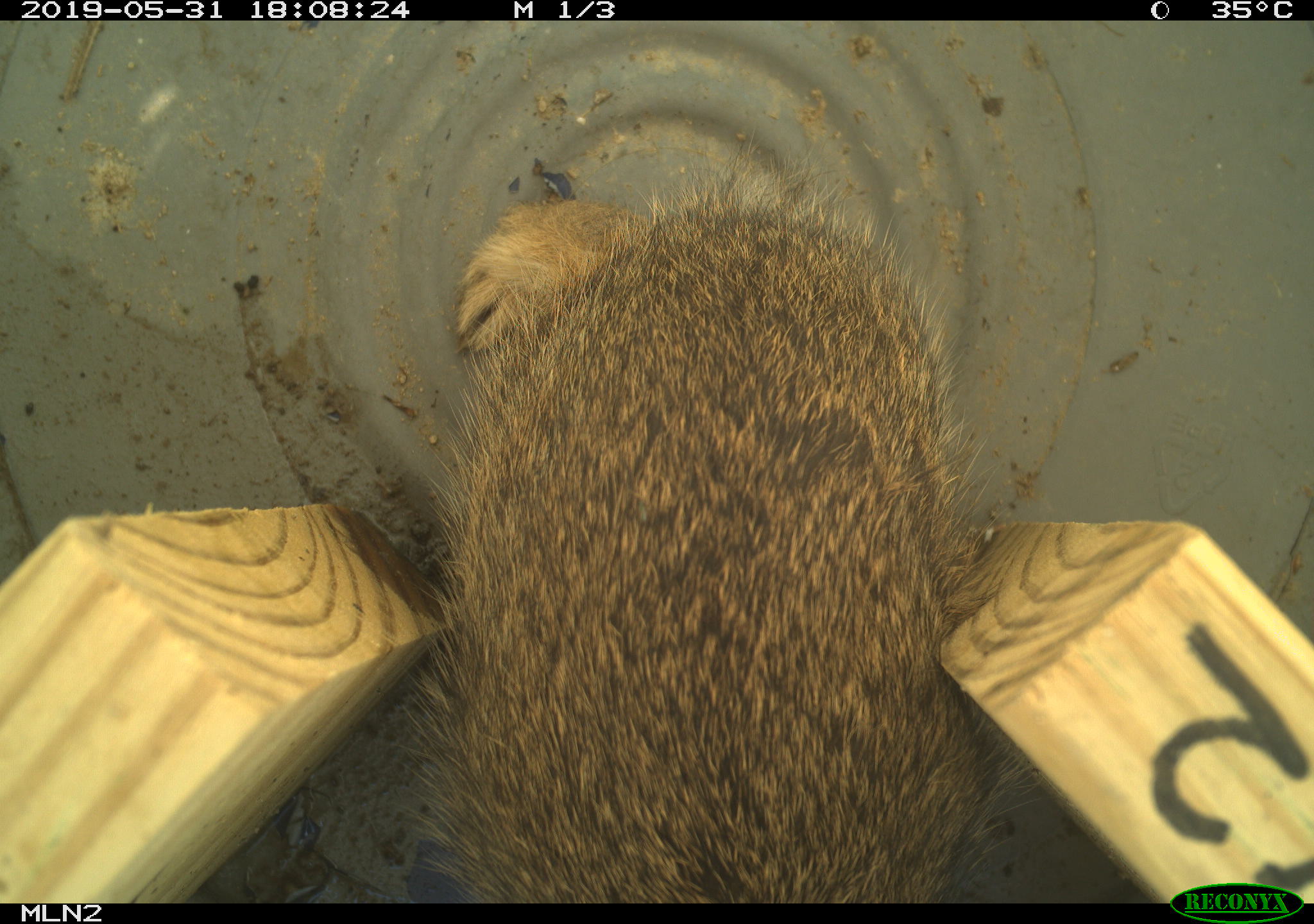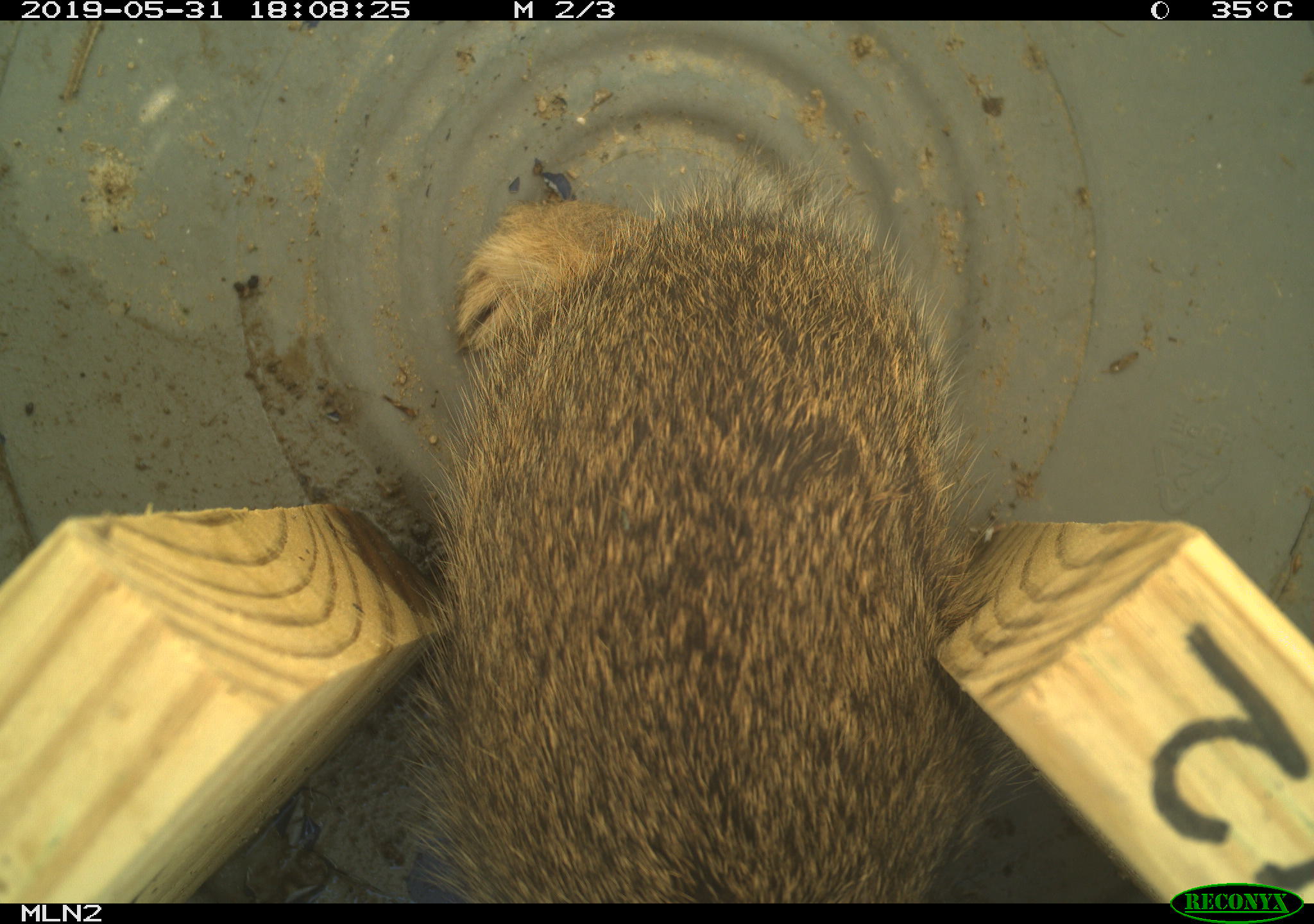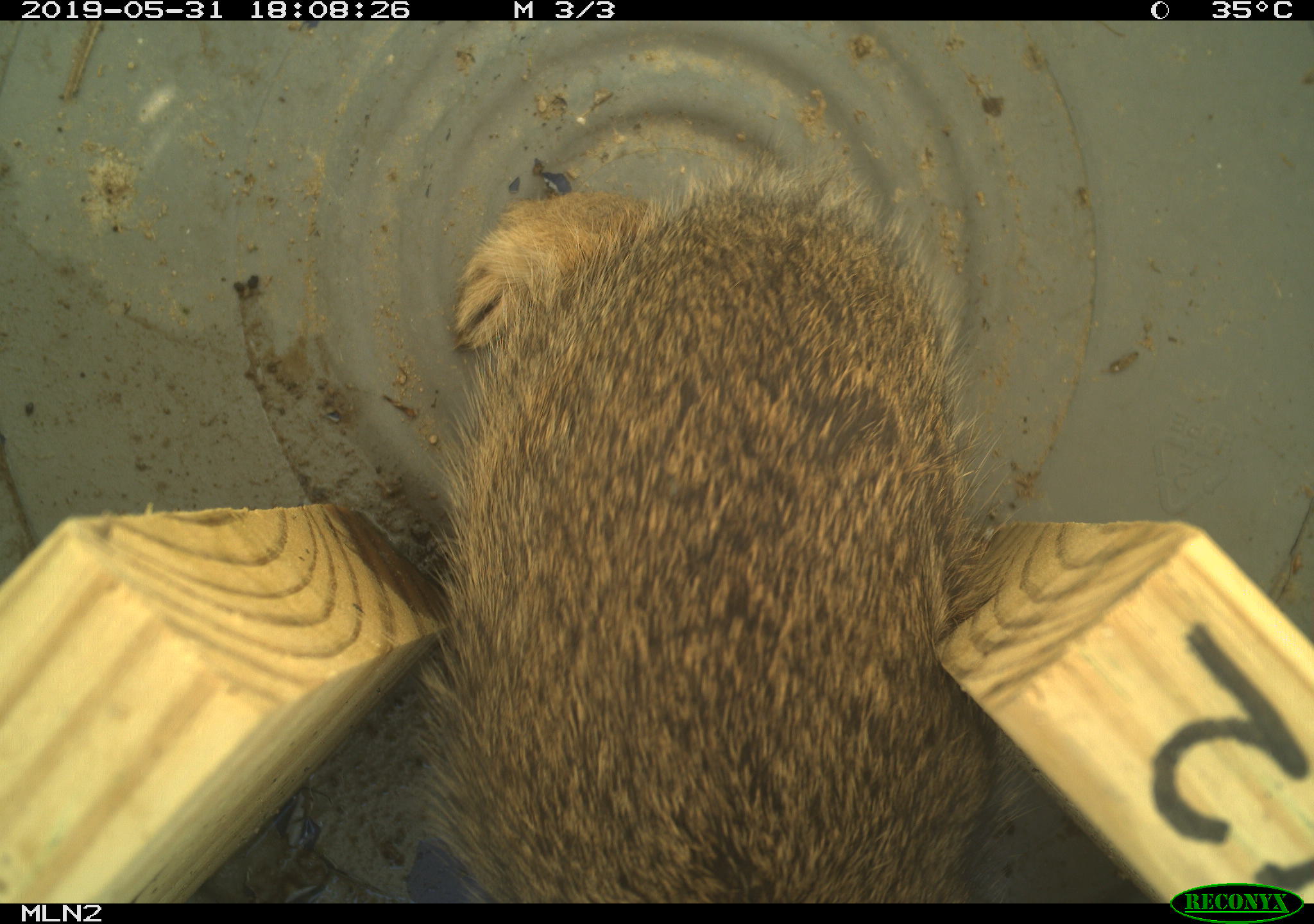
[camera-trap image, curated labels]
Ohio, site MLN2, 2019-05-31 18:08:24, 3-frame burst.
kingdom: Animalia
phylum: Chordata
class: Mammalia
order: Lagomorpha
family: Leporidae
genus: Sylvilagus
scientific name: Sylvilagus floridanus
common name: eastern cottontail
Eastern cottontail (Sylvilagus floridanus).